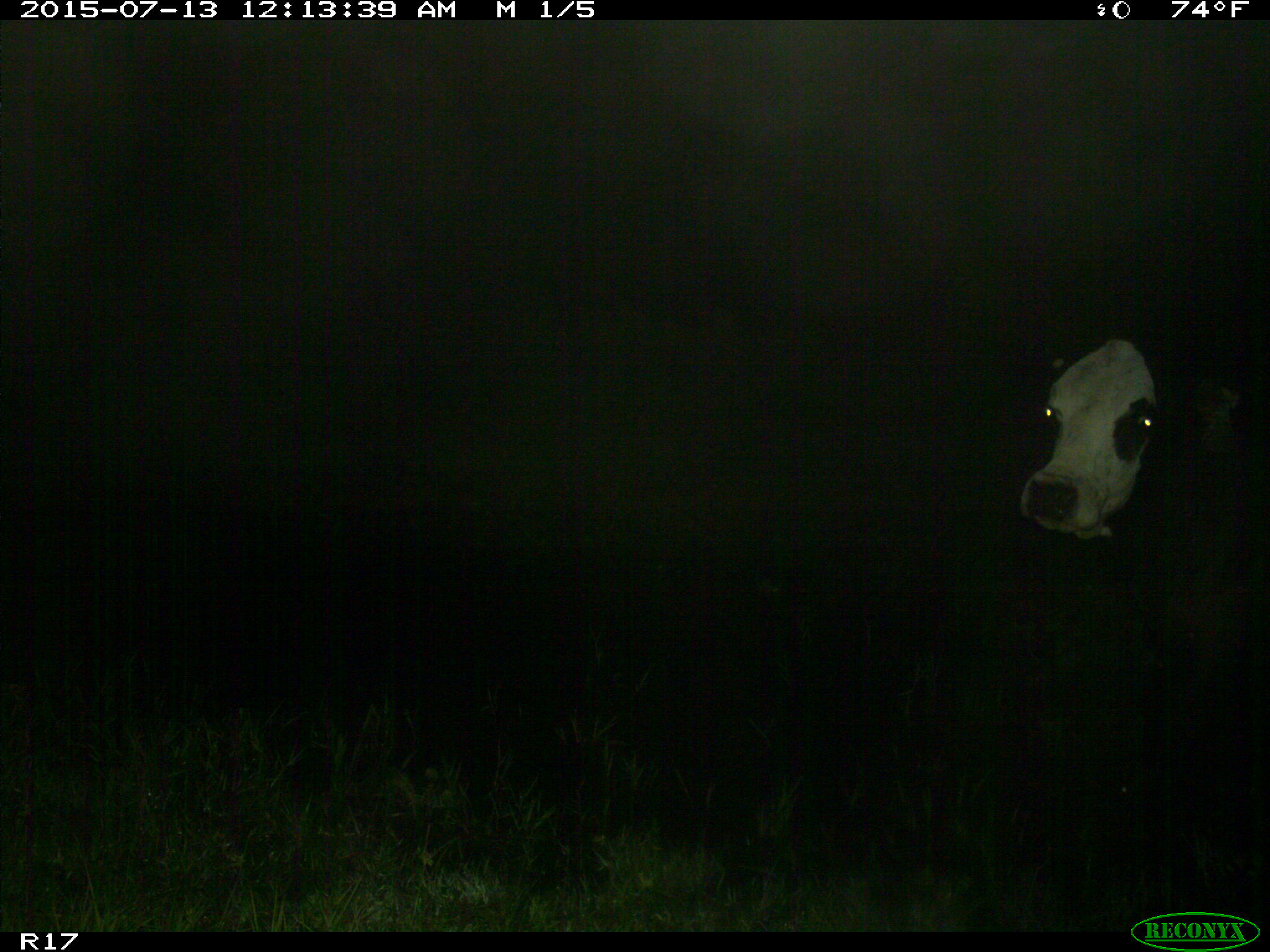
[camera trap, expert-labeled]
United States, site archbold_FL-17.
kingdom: Animalia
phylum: Chordata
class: Mammalia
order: Artiodactyla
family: Bovidae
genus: Bos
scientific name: Bos taurus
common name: domestic cow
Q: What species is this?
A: Bos taurus (domestic cow).